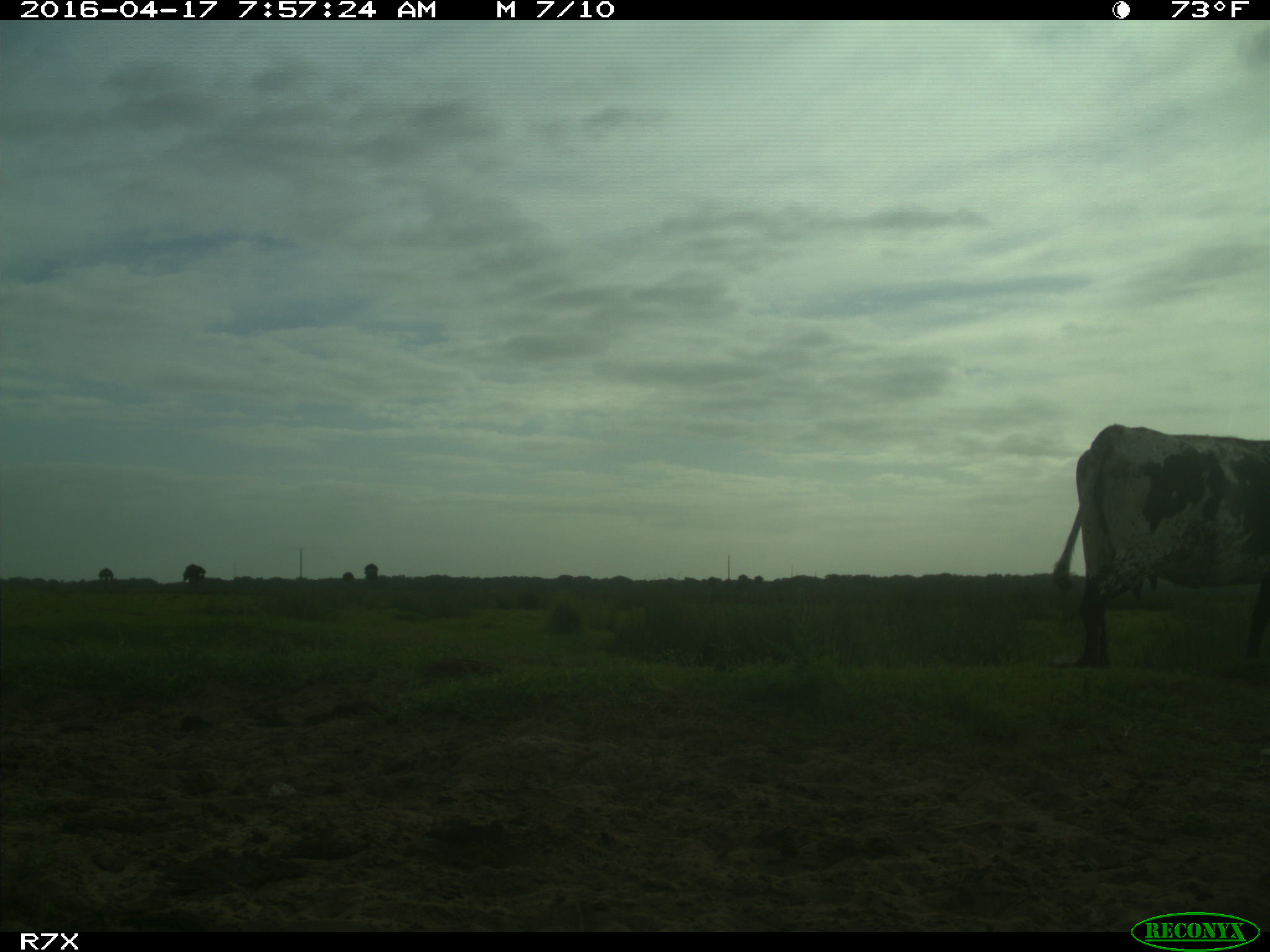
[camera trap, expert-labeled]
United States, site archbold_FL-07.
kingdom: Animalia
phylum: Chordata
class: Mammalia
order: Artiodactyla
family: Bovidae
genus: Bos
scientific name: Bos taurus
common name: domestic cow